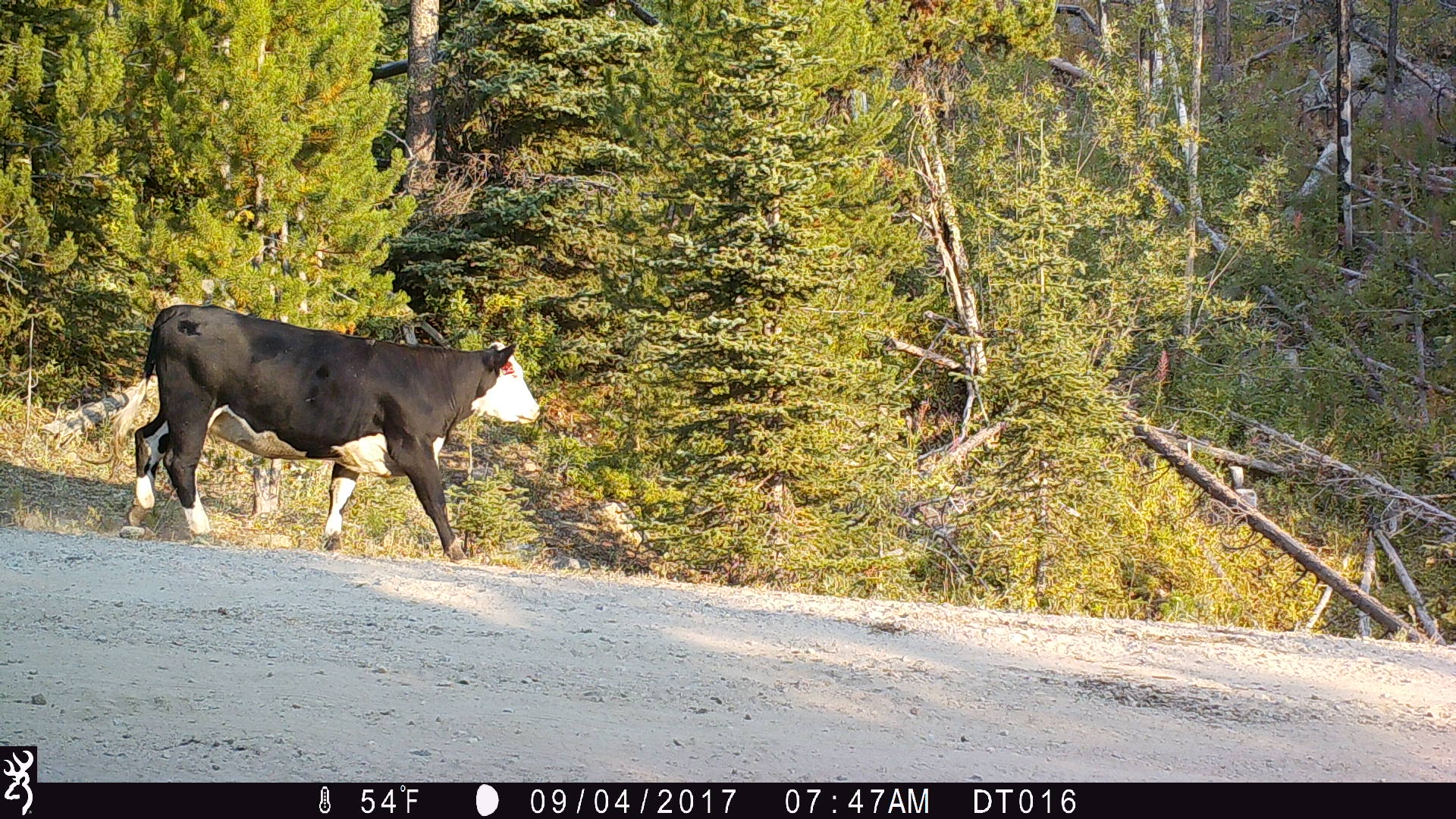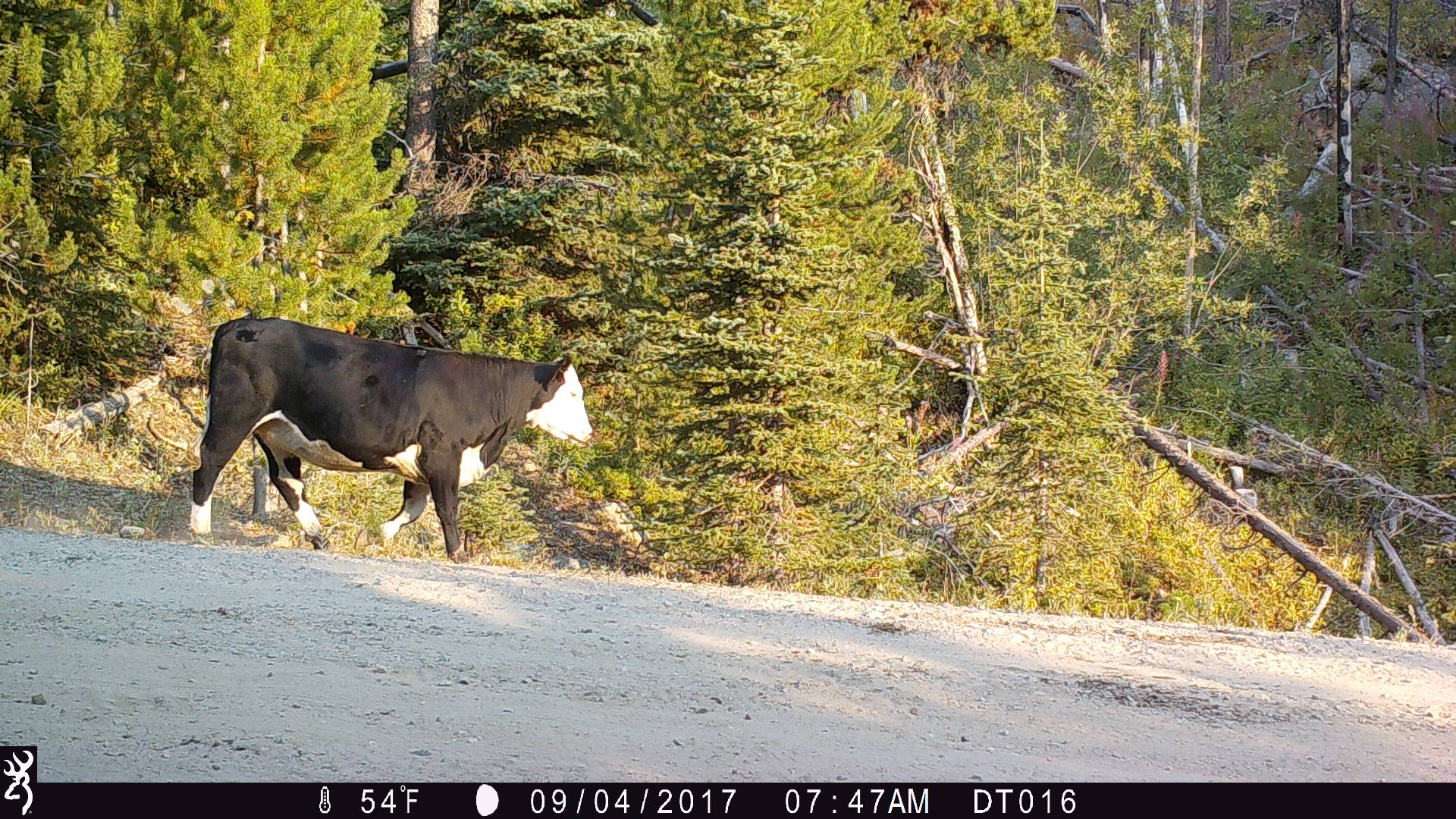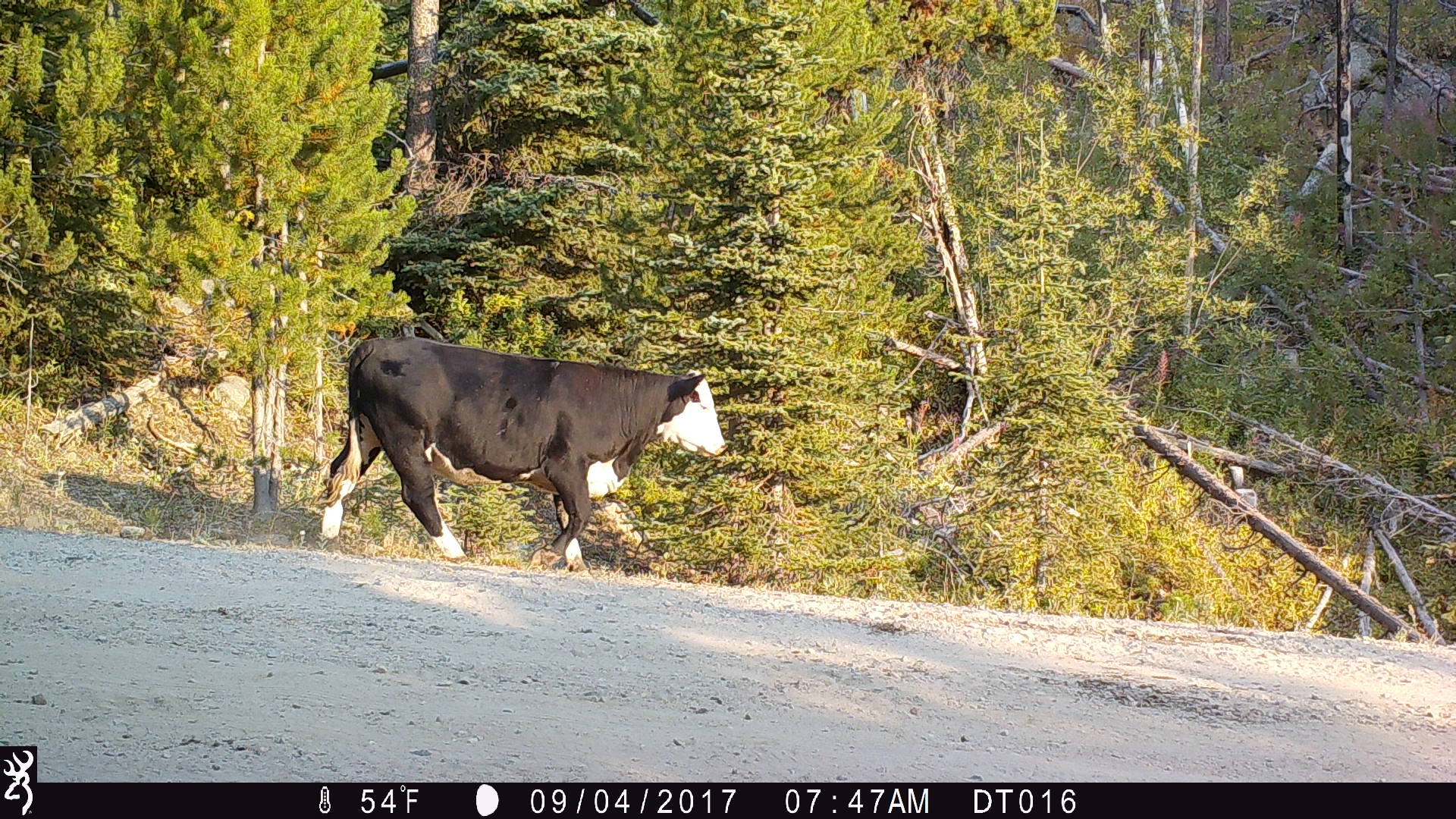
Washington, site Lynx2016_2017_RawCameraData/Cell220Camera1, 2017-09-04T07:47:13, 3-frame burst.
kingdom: Animalia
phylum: Chordata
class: Mammalia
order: Artiodactyla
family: Bovidae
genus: Bos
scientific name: Bos taurus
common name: domestic cattle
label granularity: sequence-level